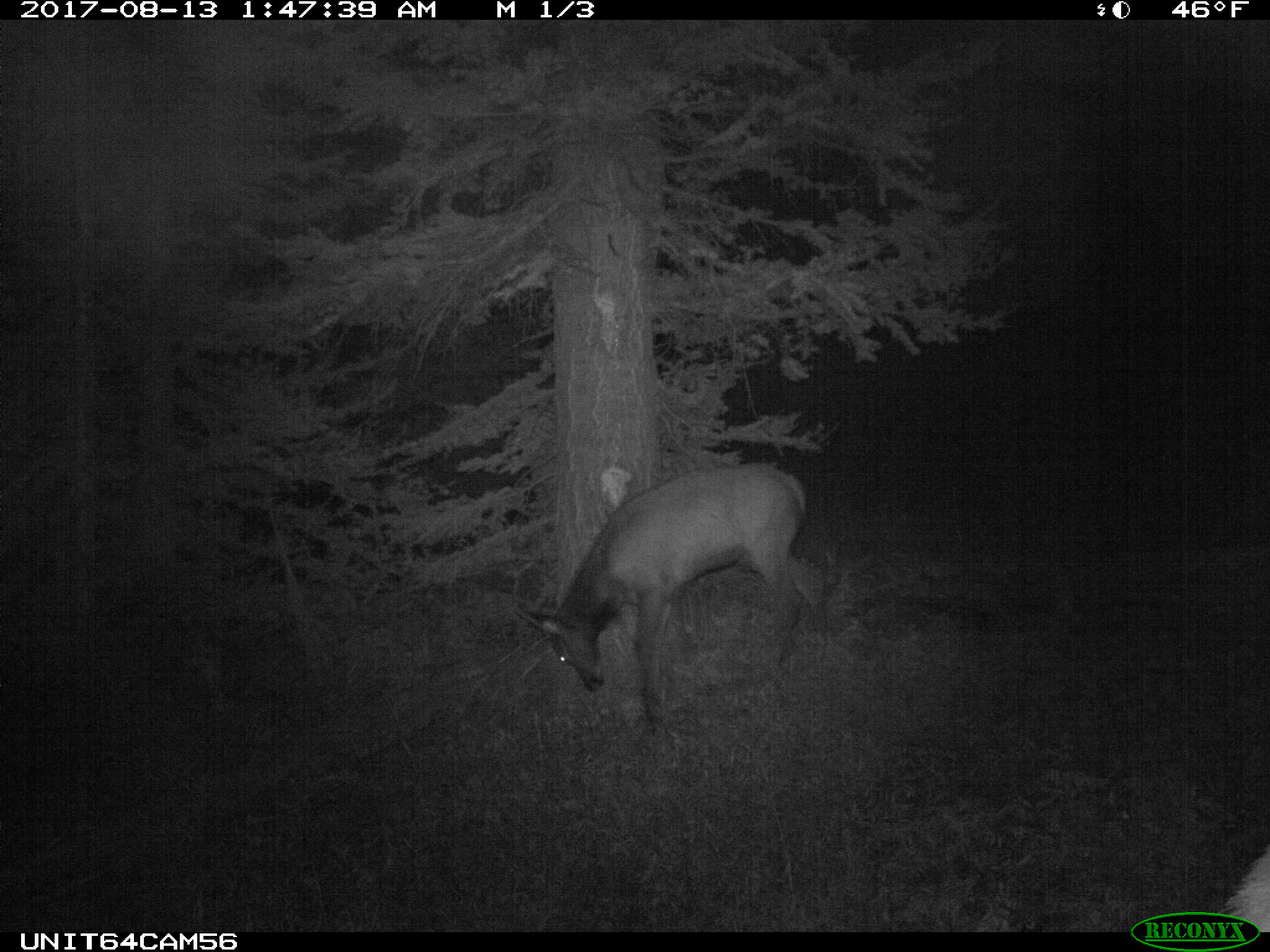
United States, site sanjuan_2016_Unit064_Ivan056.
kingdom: Animalia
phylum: Chordata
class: Mammalia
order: Artiodactyla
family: Cervidae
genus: Cervus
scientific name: Cervus elaphus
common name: red deer